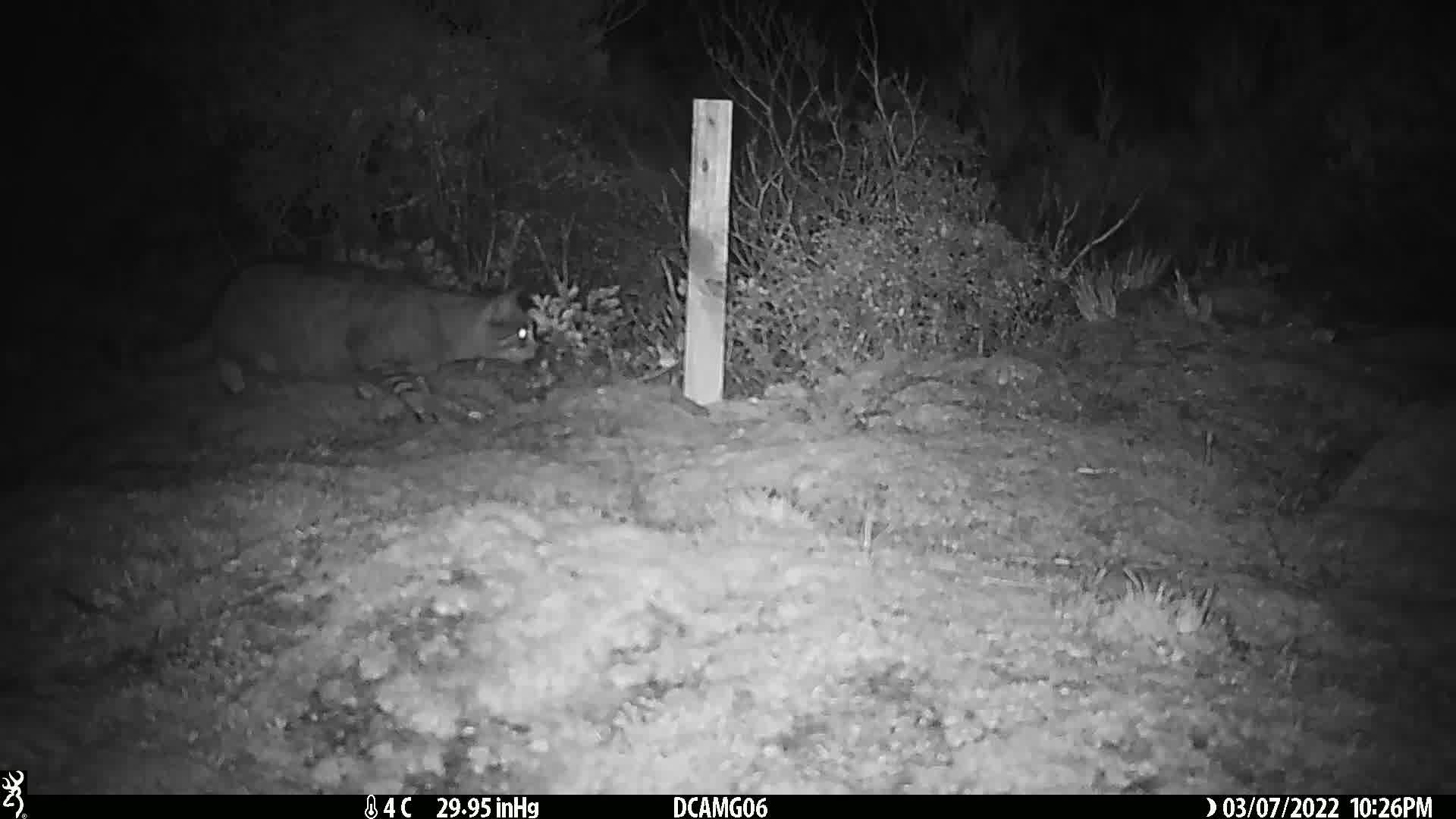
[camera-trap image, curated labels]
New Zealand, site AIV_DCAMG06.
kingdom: Animalia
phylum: Chordata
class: Mammalia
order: Carnivora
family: Felidae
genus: Felis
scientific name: Felis catus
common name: domestic cat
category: cat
Cat (domestic cat) (Felis catus).